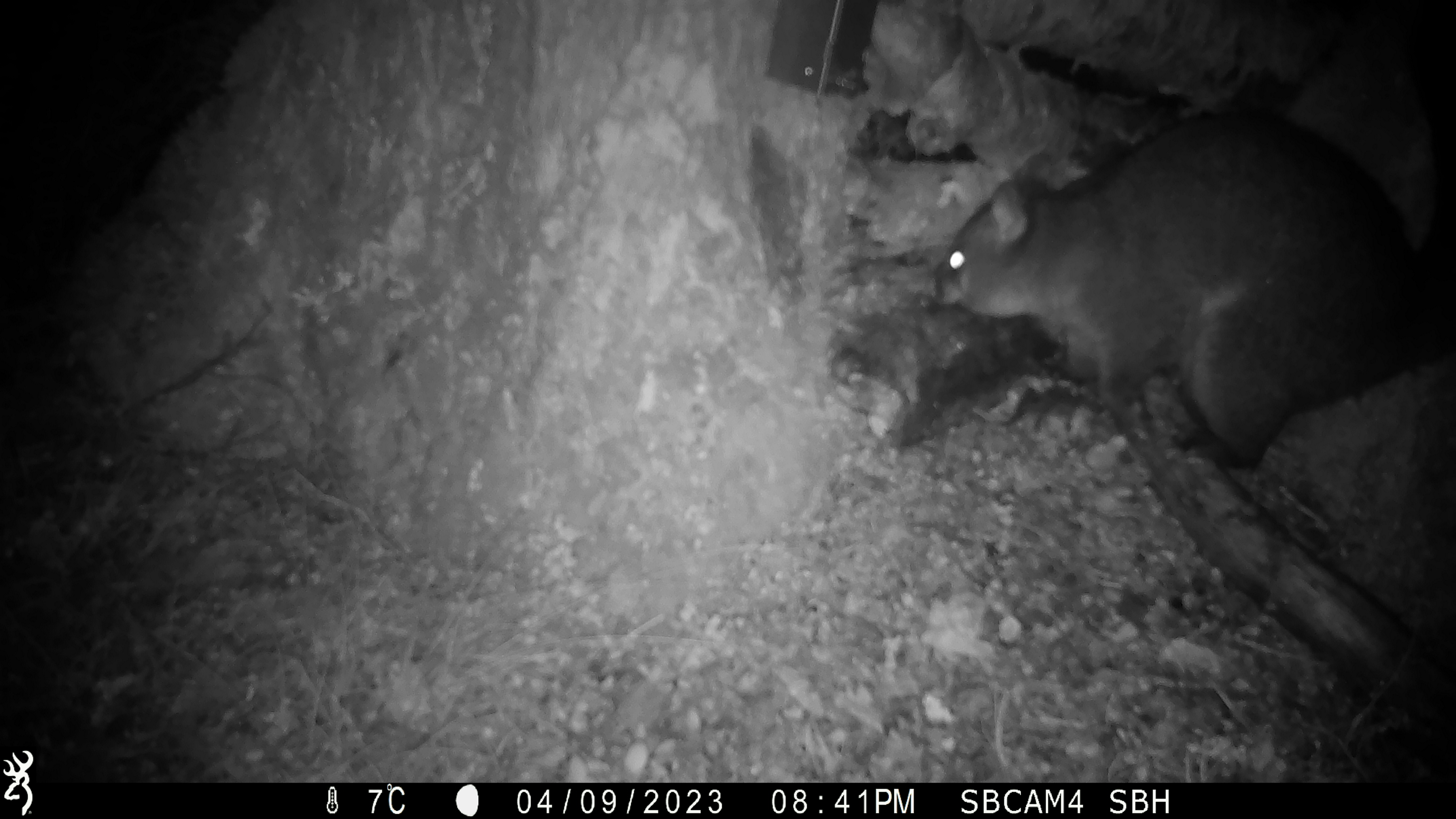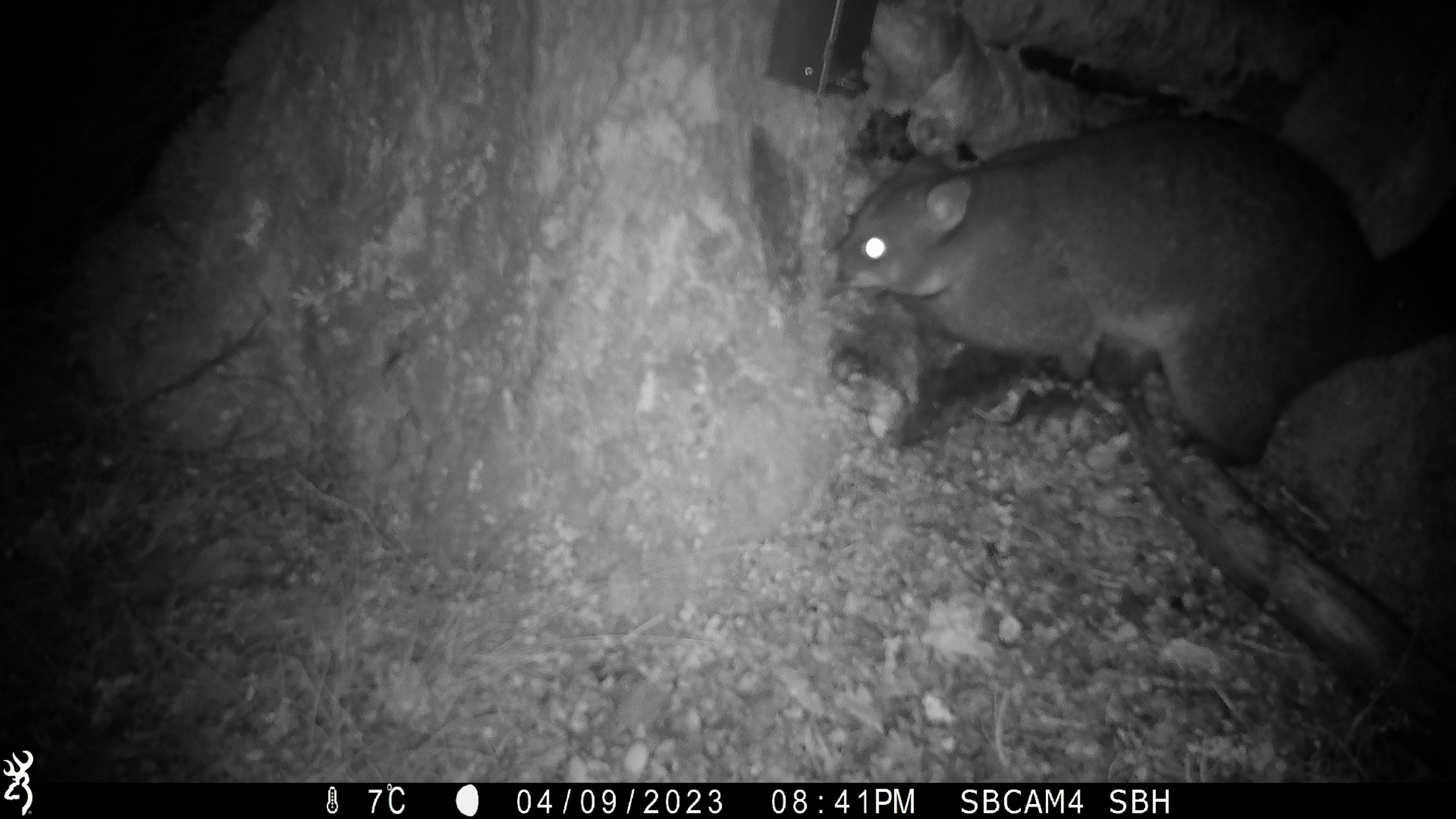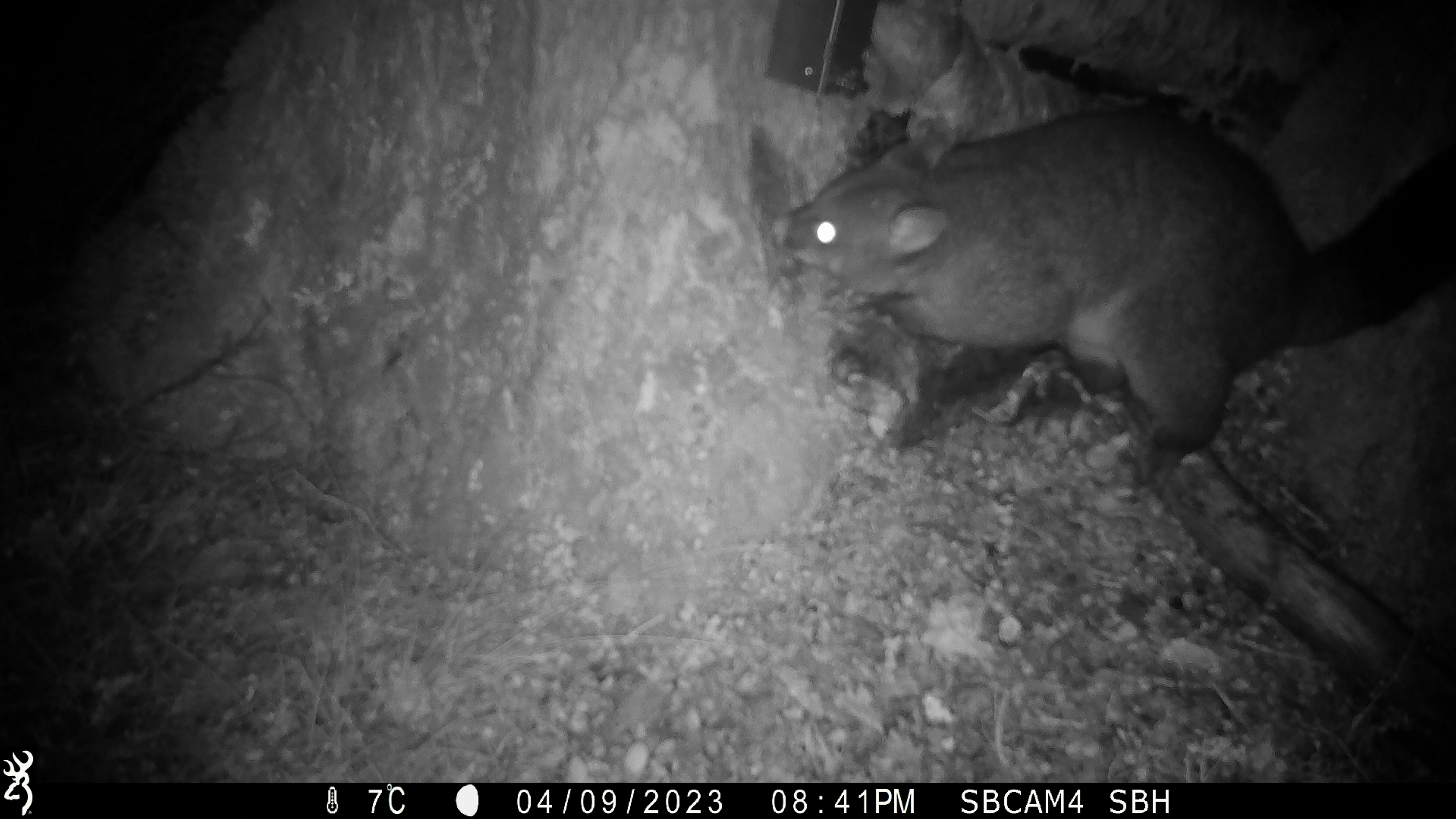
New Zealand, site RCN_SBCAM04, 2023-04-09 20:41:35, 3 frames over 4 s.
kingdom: Animalia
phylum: Chordata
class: Mammalia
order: Diprotodontia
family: Phalangeridae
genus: Trichosurus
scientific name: Trichosurus vulpecula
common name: common brushtail possum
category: possum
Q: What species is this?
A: Possum (common brushtail possum) (Trichosurus vulpecula).